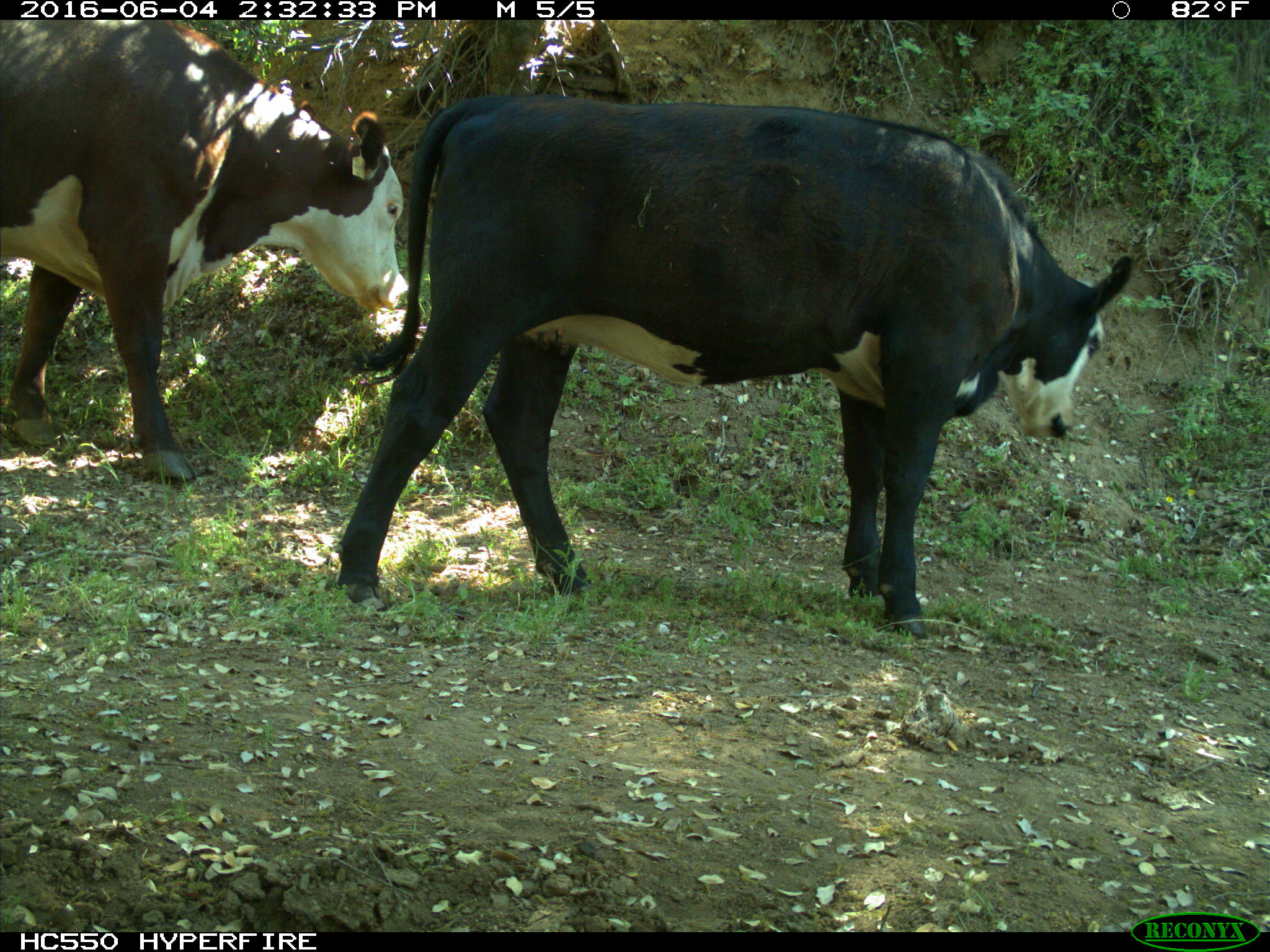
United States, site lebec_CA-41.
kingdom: Animalia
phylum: Chordata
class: Mammalia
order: Artiodactyla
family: Bovidae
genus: Bos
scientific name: Bos taurus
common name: domestic cow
Bos taurus (domestic cow).